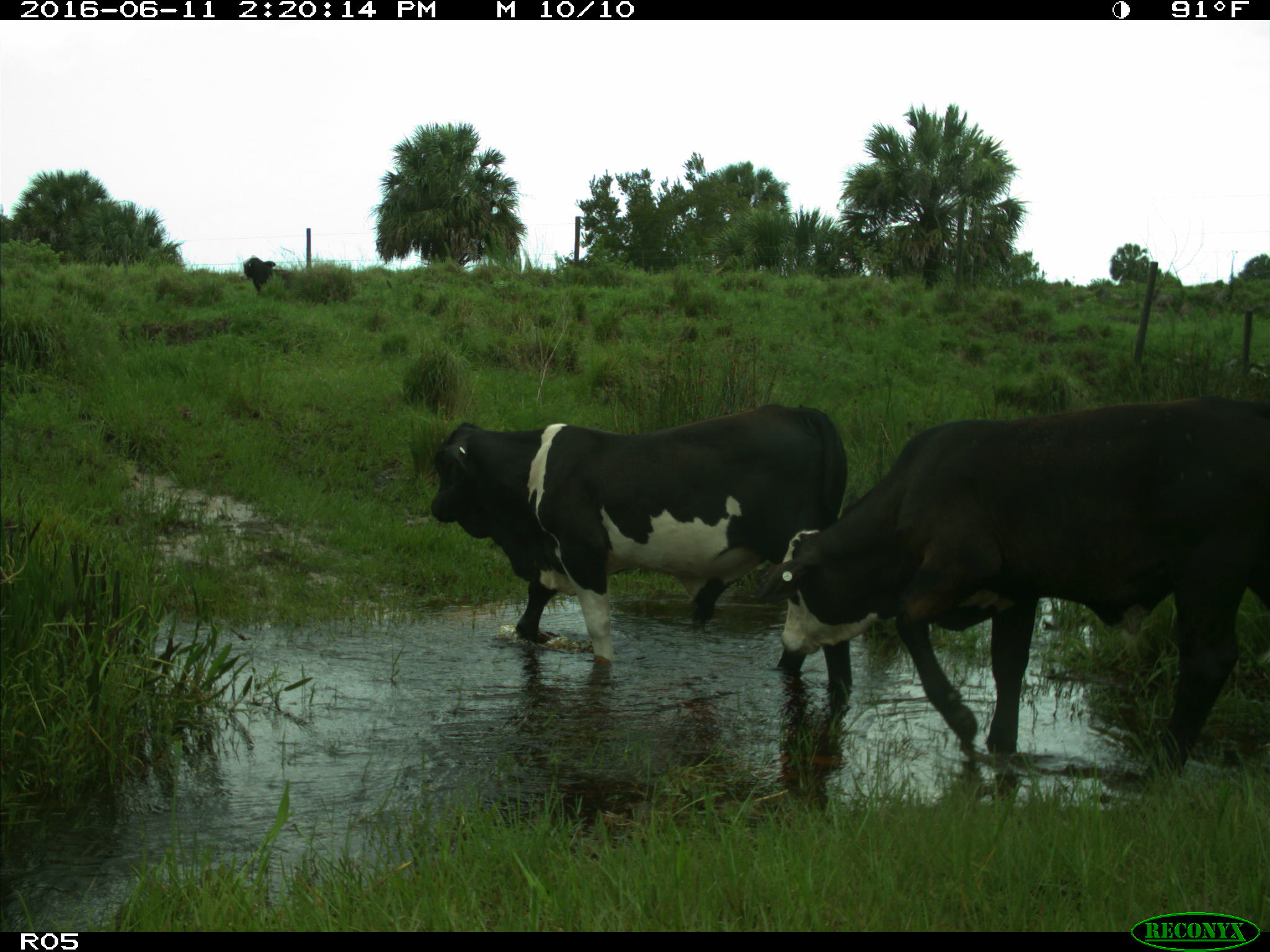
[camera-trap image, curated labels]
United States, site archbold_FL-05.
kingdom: Animalia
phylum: Chordata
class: Mammalia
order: Artiodactyla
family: Bovidae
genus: Bos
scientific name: Bos taurus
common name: domestic cow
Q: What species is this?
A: Bos taurus (domestic cow).